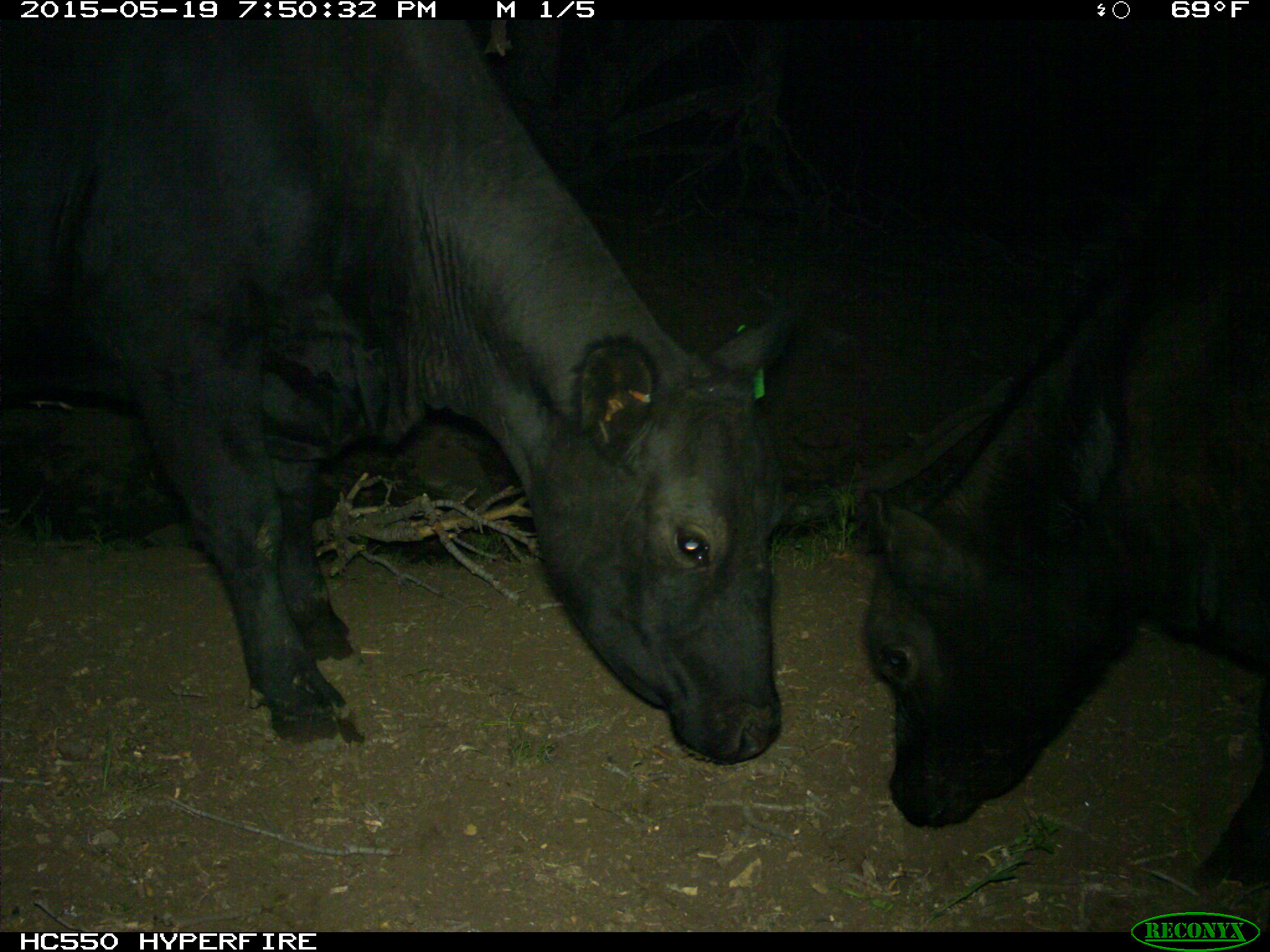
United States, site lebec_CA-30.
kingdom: Animalia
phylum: Chordata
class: Mammalia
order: Artiodactyla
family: Bovidae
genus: Bos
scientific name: Bos taurus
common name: domestic cow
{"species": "Bos taurus (domestic cow)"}